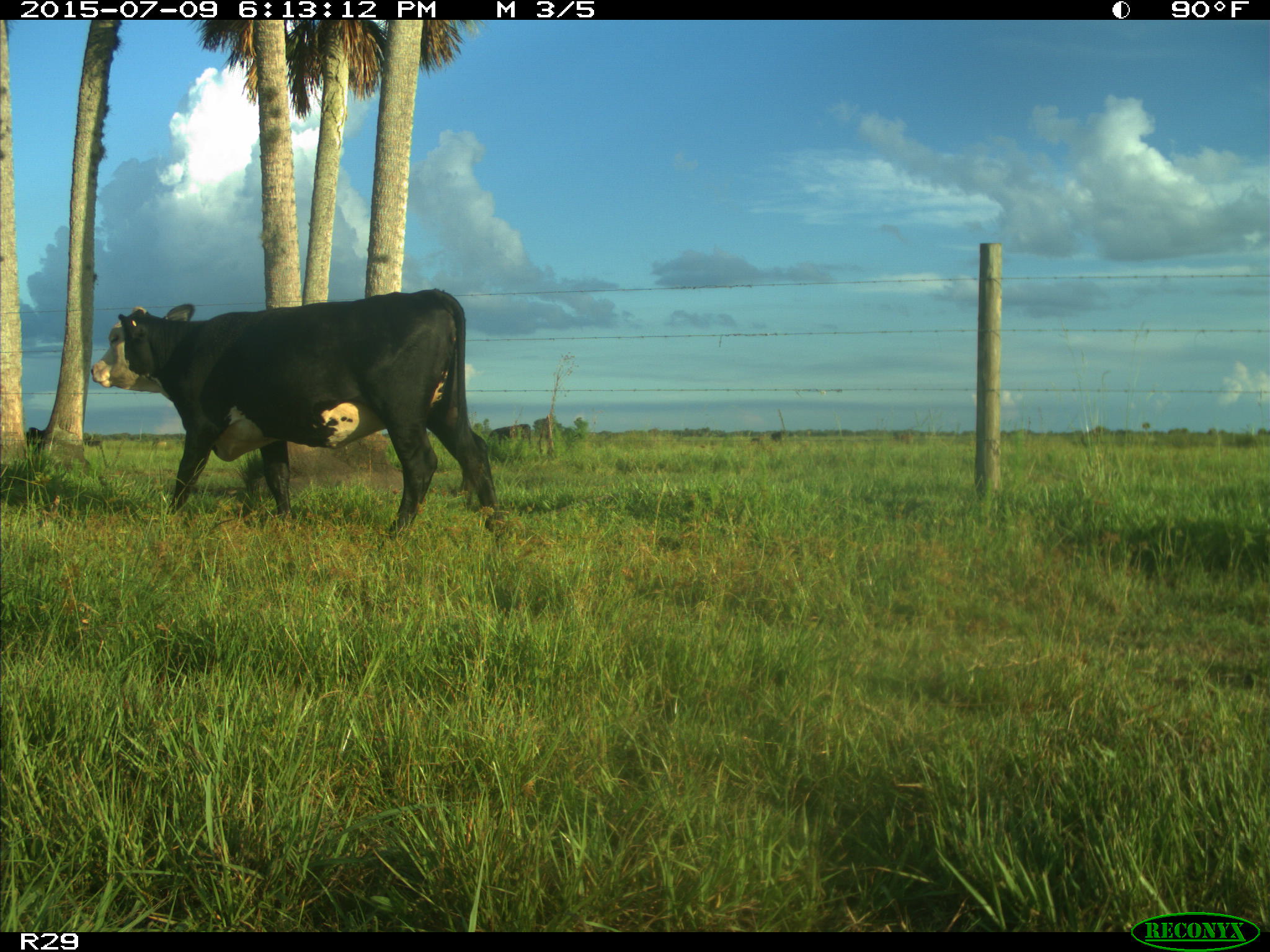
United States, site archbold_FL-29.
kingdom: Animalia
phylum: Chordata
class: Mammalia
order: Artiodactyla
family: Bovidae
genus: Bos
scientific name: Bos taurus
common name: domestic cow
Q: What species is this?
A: Bos taurus (domestic cow).